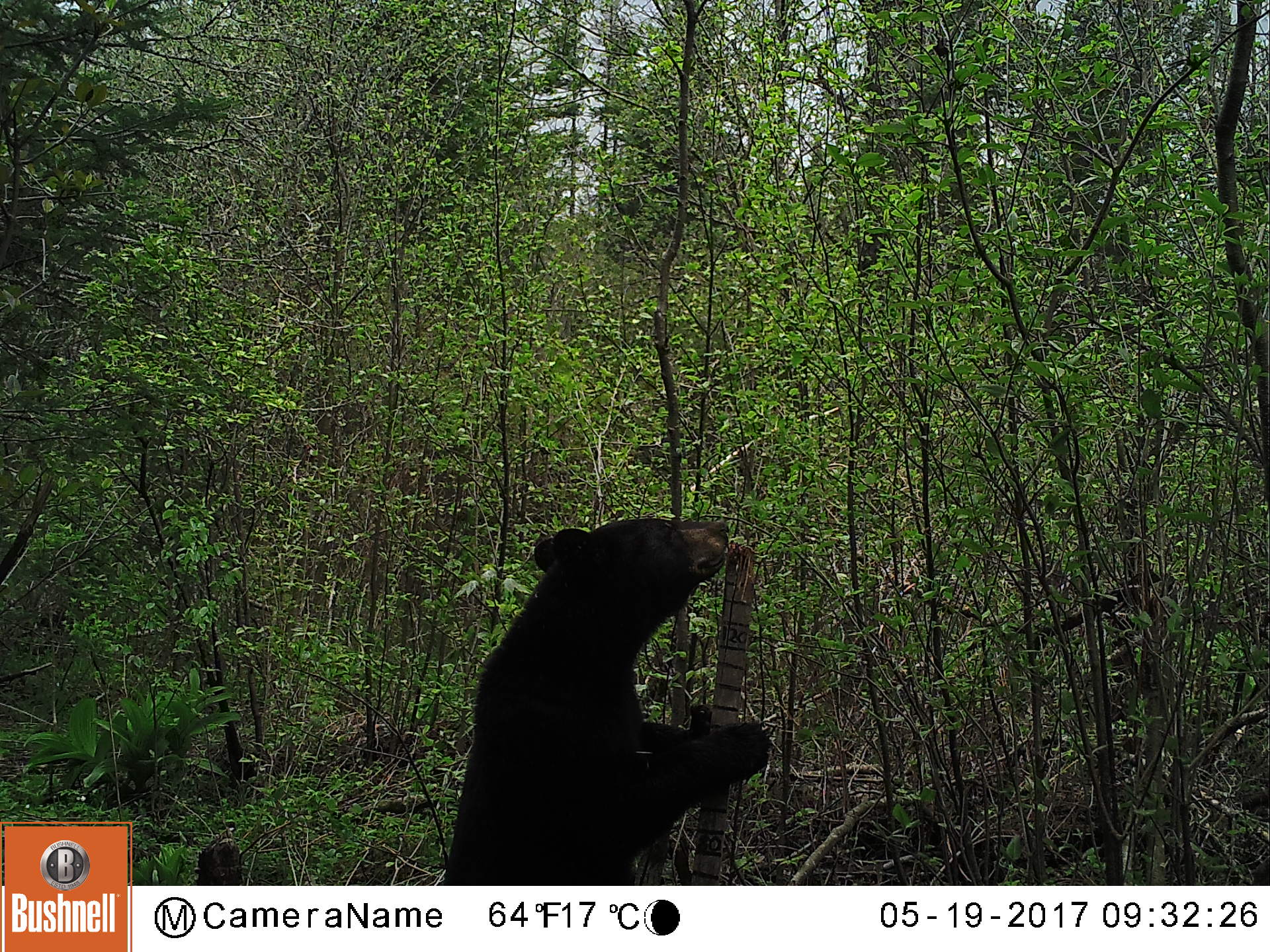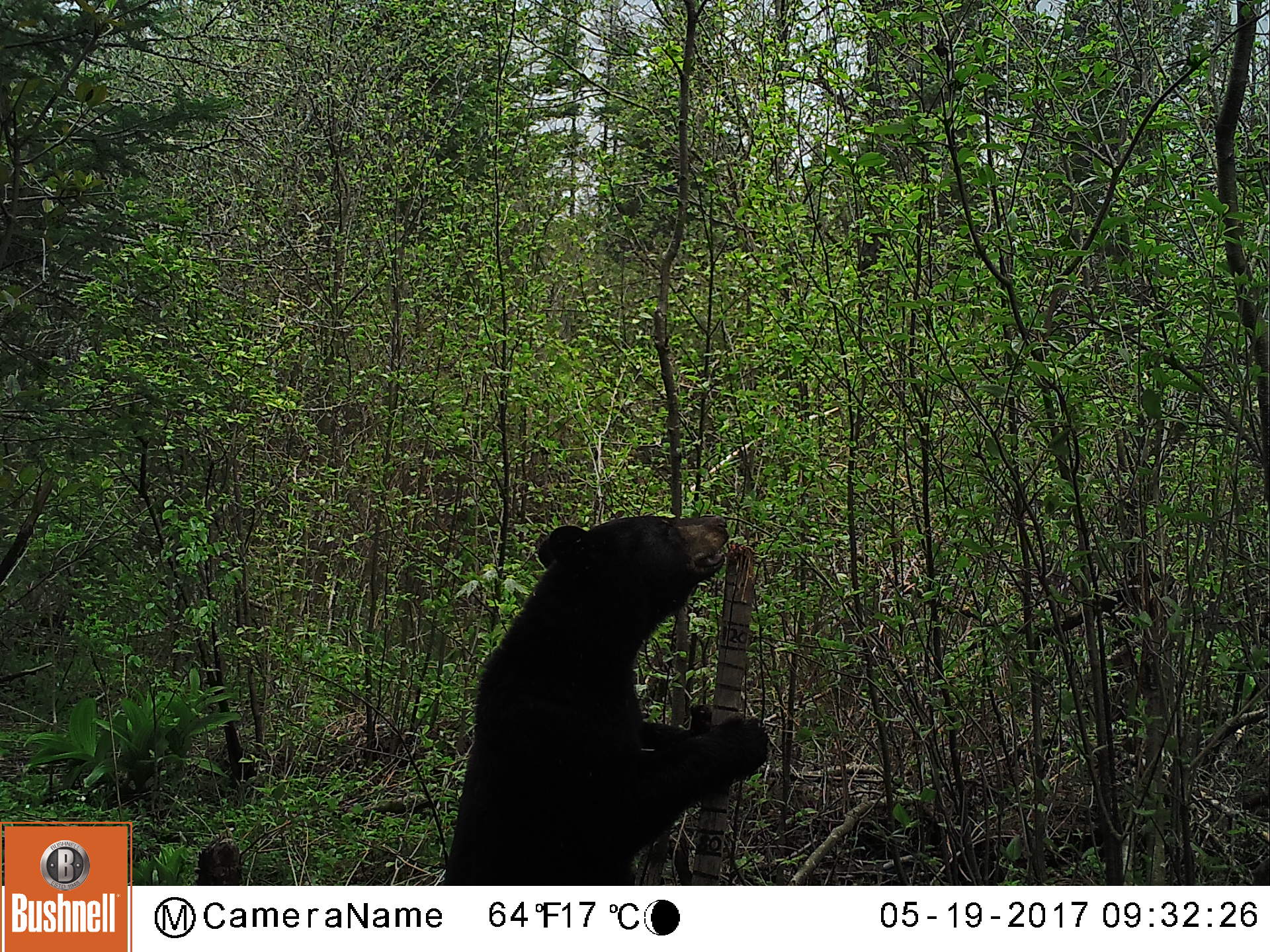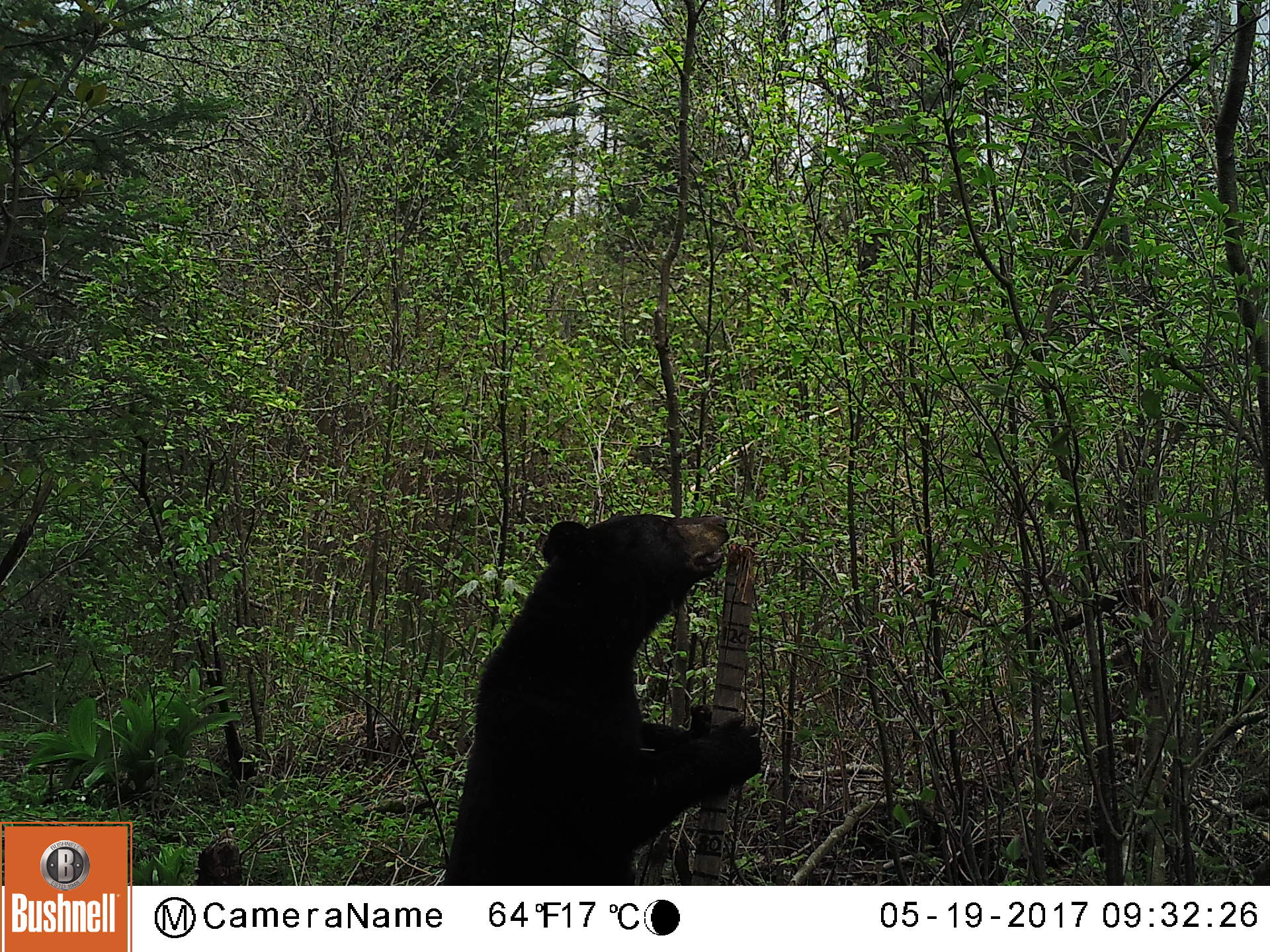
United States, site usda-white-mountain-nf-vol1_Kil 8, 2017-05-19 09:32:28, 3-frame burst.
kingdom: Animalia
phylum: Chordata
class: Mammalia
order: Carnivora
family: Ursidae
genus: Ursus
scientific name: Ursus americanus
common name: black bear